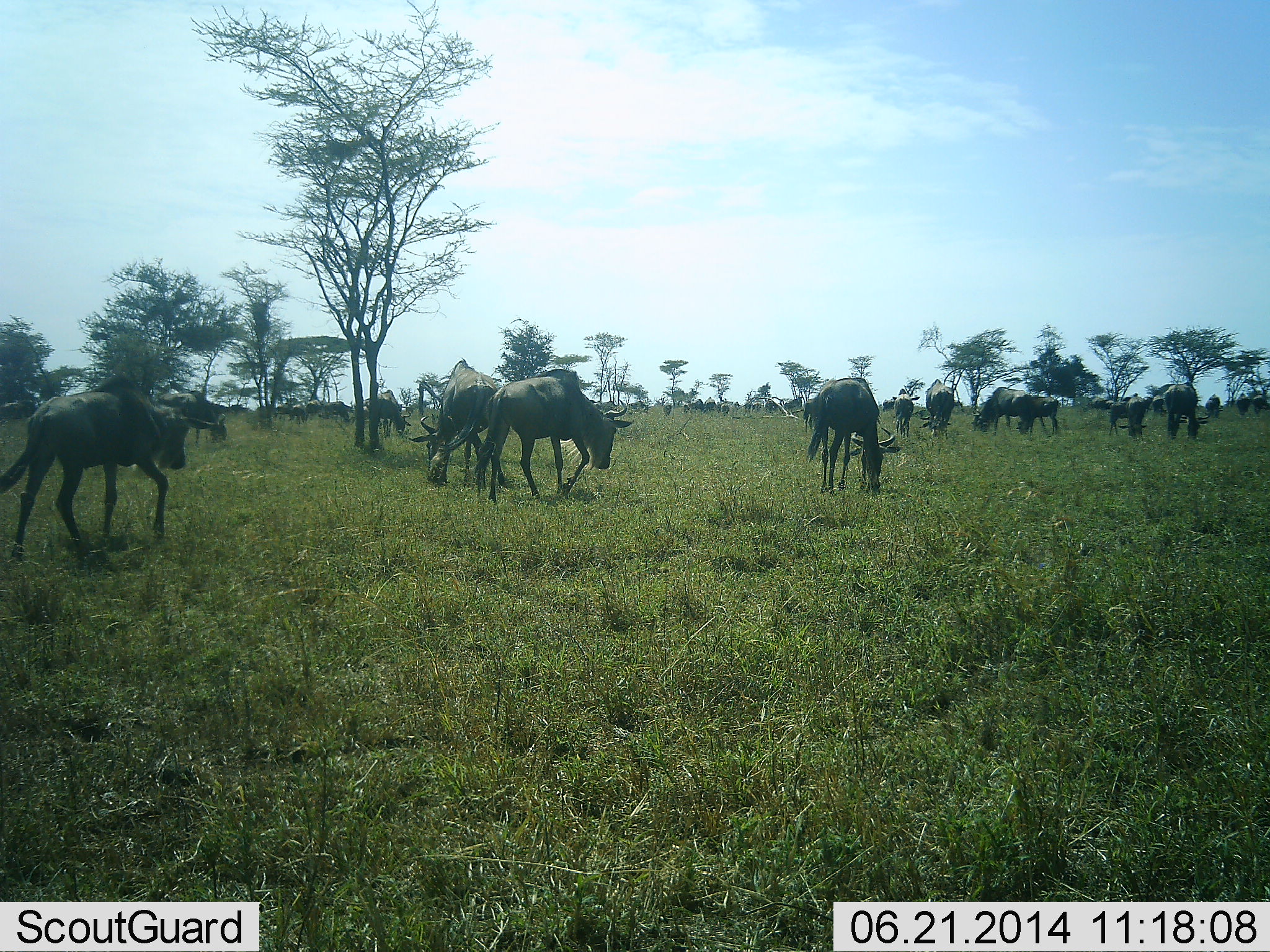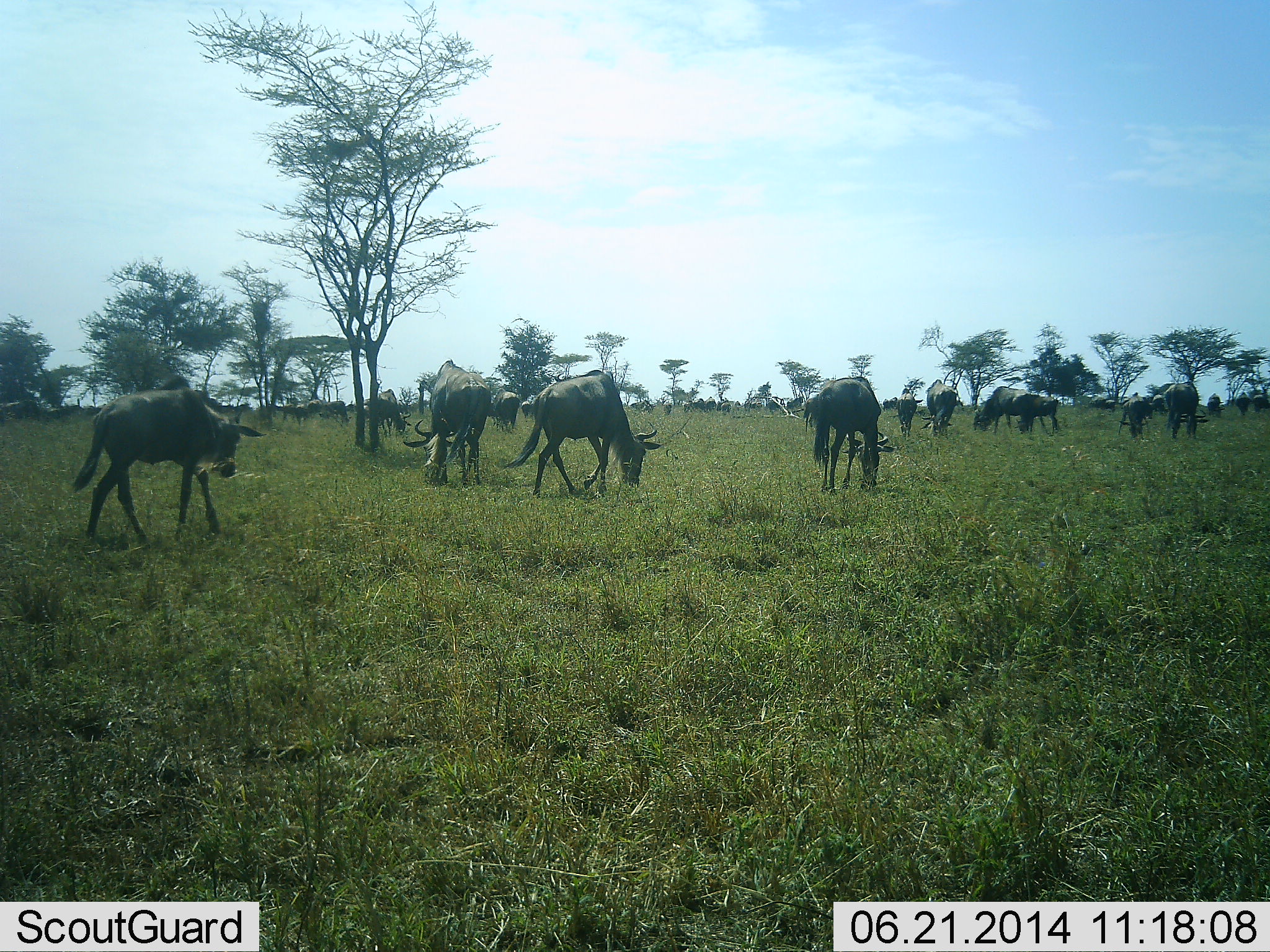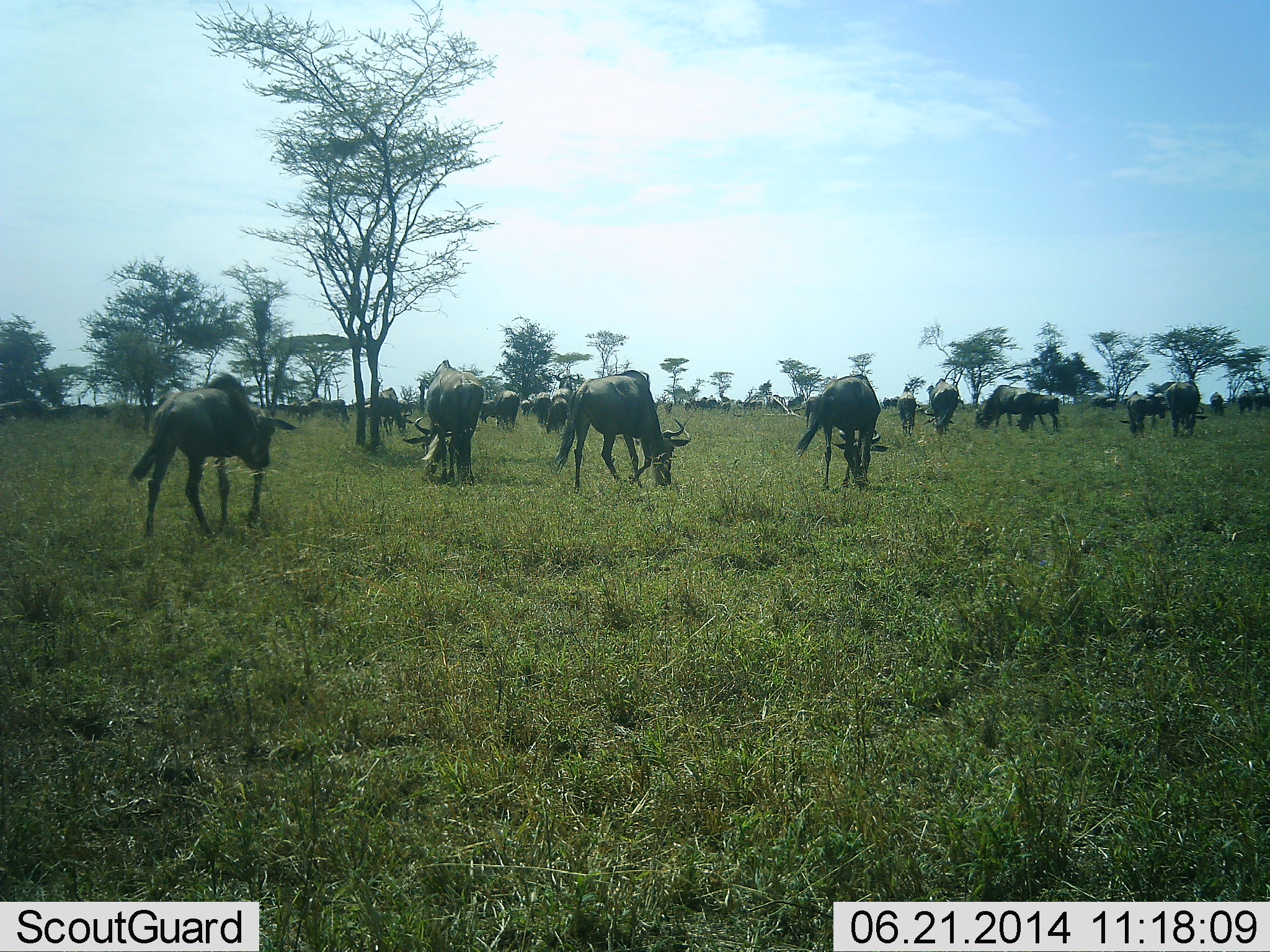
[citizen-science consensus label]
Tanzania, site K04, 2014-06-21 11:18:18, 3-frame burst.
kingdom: Animalia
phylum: Chordata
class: Mammalia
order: Artiodactyla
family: Bovidae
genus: Connochaetes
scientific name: Connochaetes taurinus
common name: blue wildebeest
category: wildebeest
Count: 11-50.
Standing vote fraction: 30%.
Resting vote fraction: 0%.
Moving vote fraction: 90%.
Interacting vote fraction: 0%.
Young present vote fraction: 0%.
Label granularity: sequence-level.